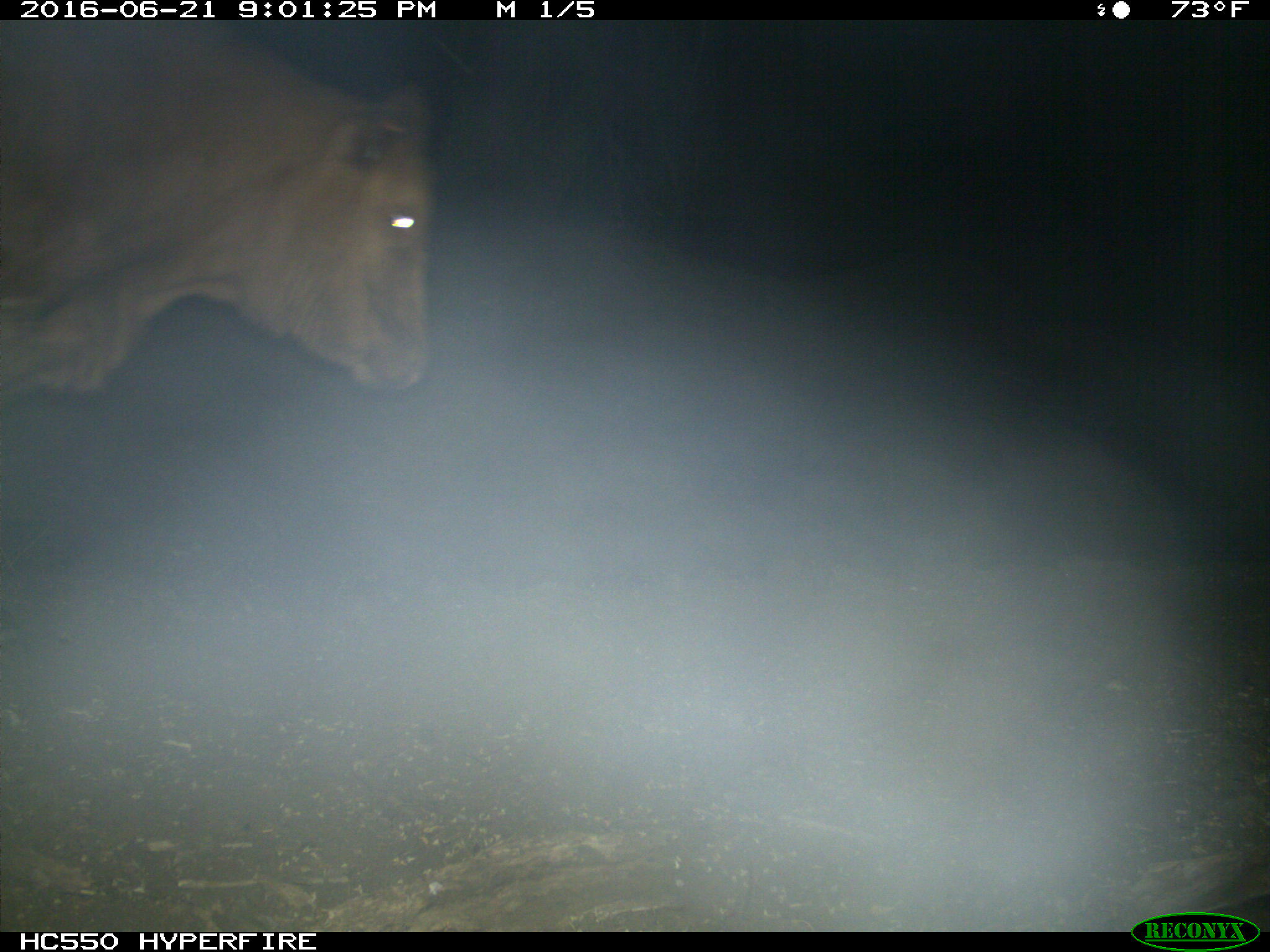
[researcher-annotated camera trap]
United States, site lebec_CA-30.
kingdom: Animalia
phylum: Chordata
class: Mammalia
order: Artiodactyla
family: Bovidae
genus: Bos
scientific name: Bos taurus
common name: domestic cow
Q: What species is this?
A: Bos taurus (domestic cow).